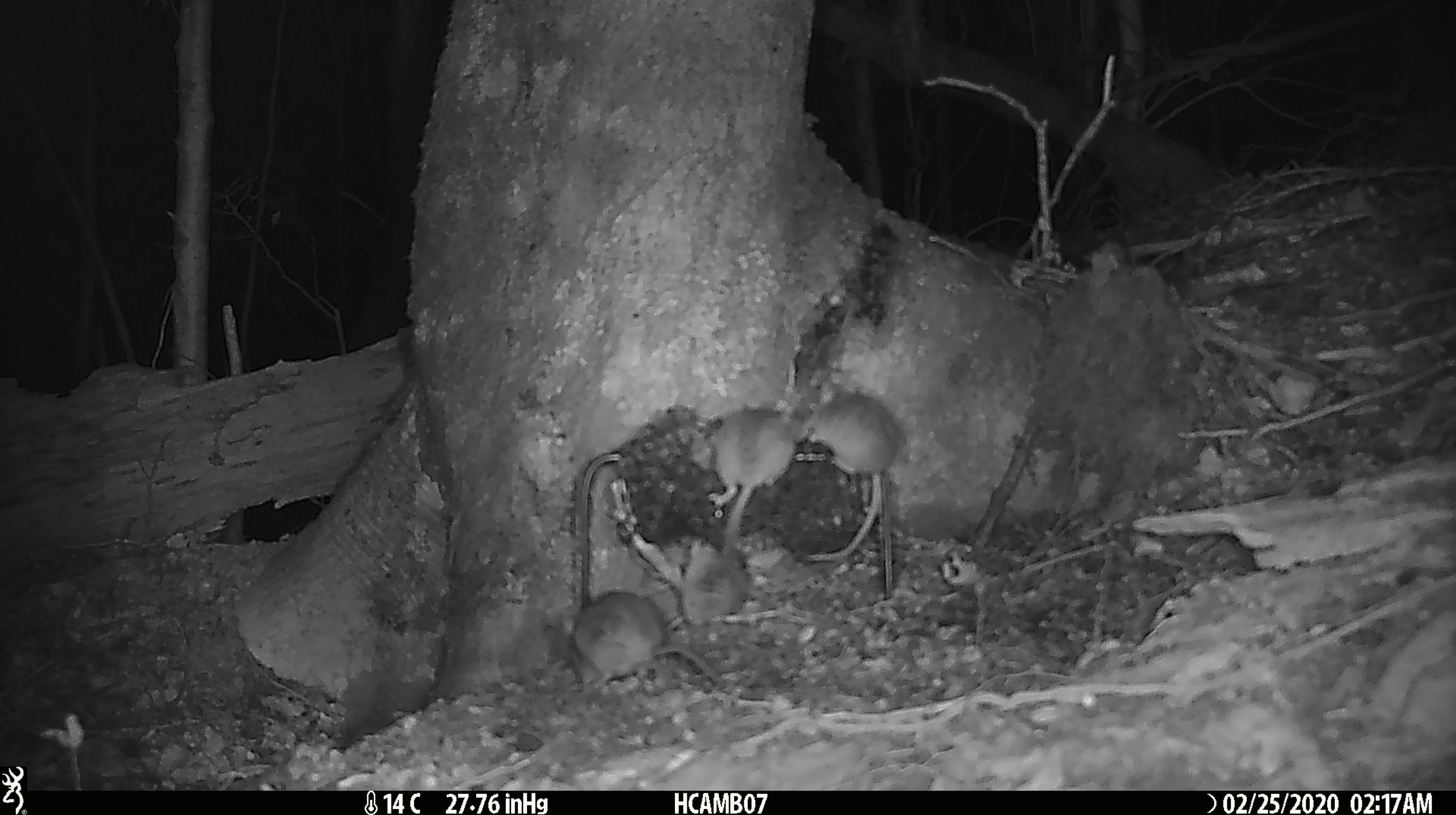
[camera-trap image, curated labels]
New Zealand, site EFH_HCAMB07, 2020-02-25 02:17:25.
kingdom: Animalia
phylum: Chordata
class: Mammalia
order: Rodentia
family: Muridae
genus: Mus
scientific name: Mus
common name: mouse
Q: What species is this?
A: Mouse (Mus).